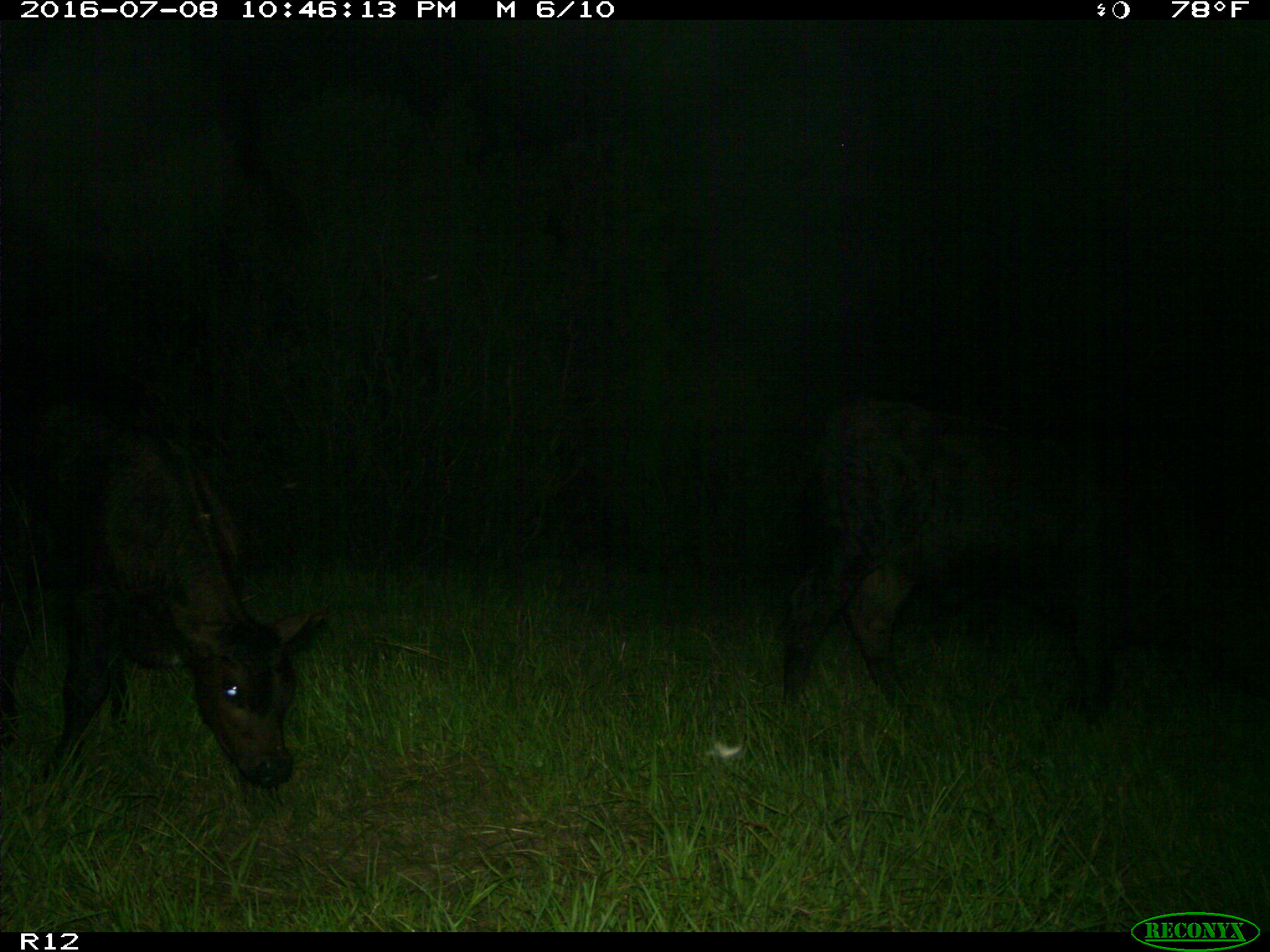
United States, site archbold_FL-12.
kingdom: Animalia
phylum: Chordata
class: Mammalia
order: Artiodactyla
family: Bovidae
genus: Bos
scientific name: Bos taurus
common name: domestic cow